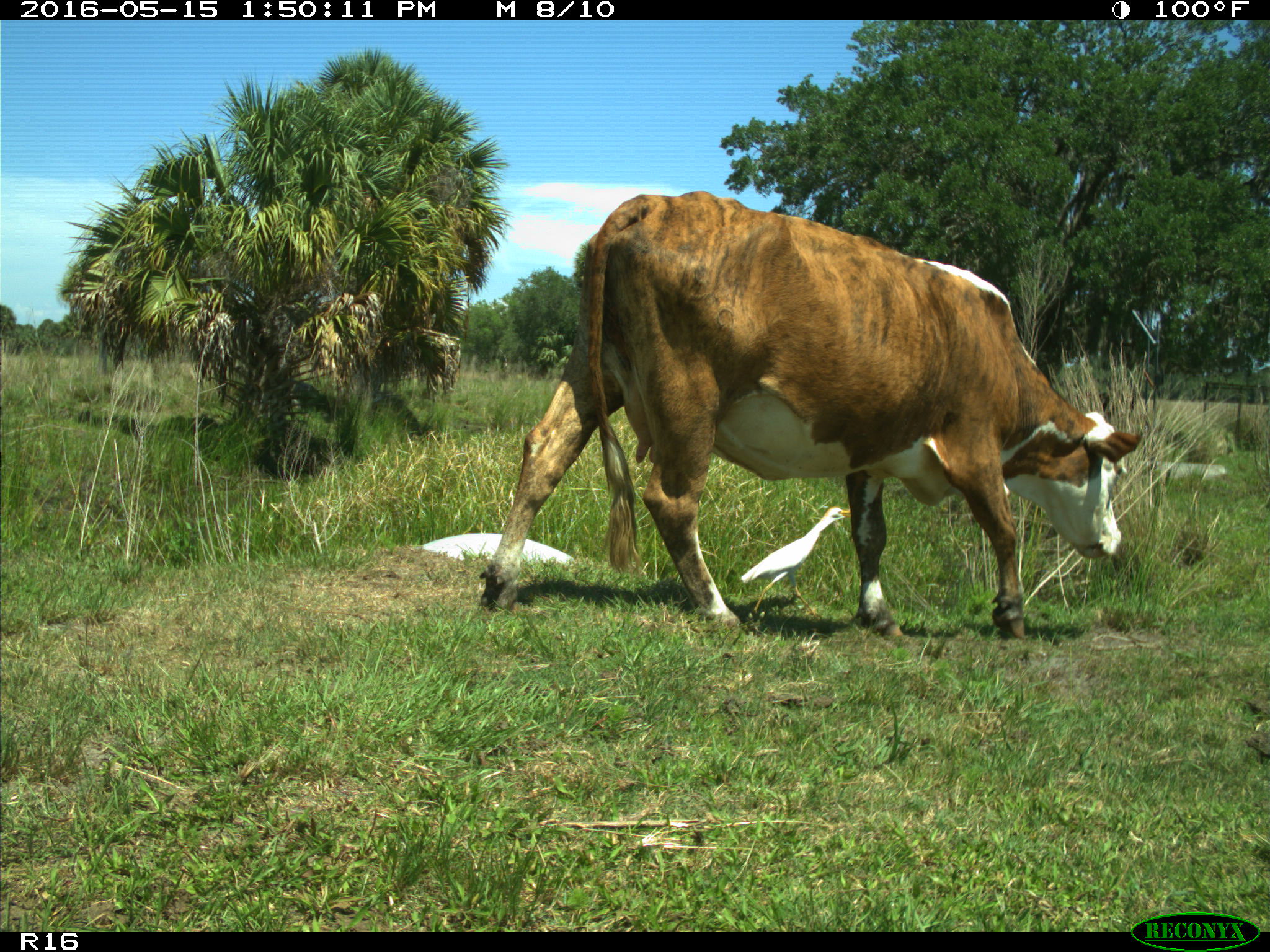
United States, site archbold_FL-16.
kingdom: Animalia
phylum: Chordata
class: Mammalia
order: Artiodactyla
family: Bovidae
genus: Bos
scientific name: Bos taurus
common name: domestic cow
Bos taurus (domestic cow).